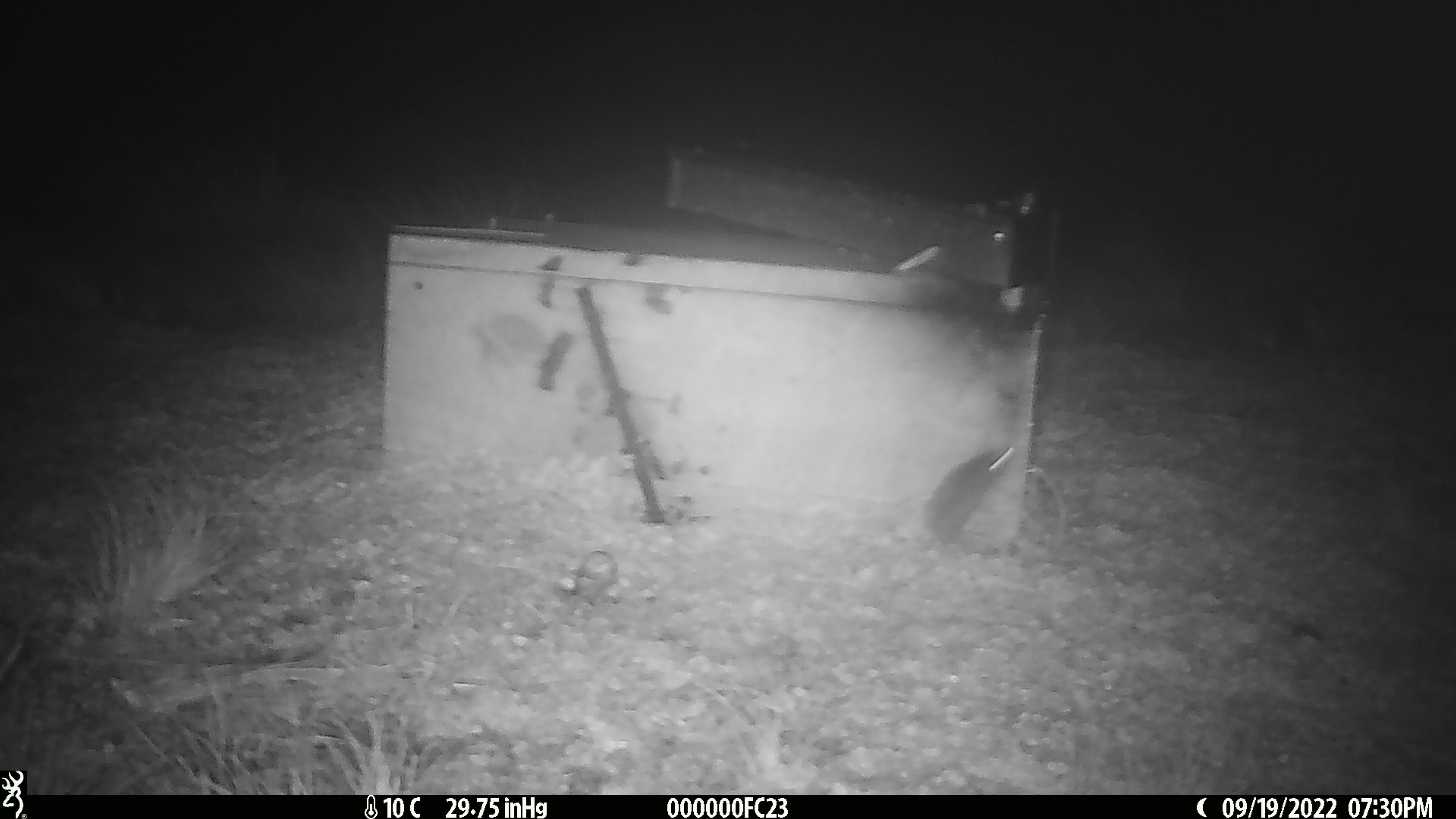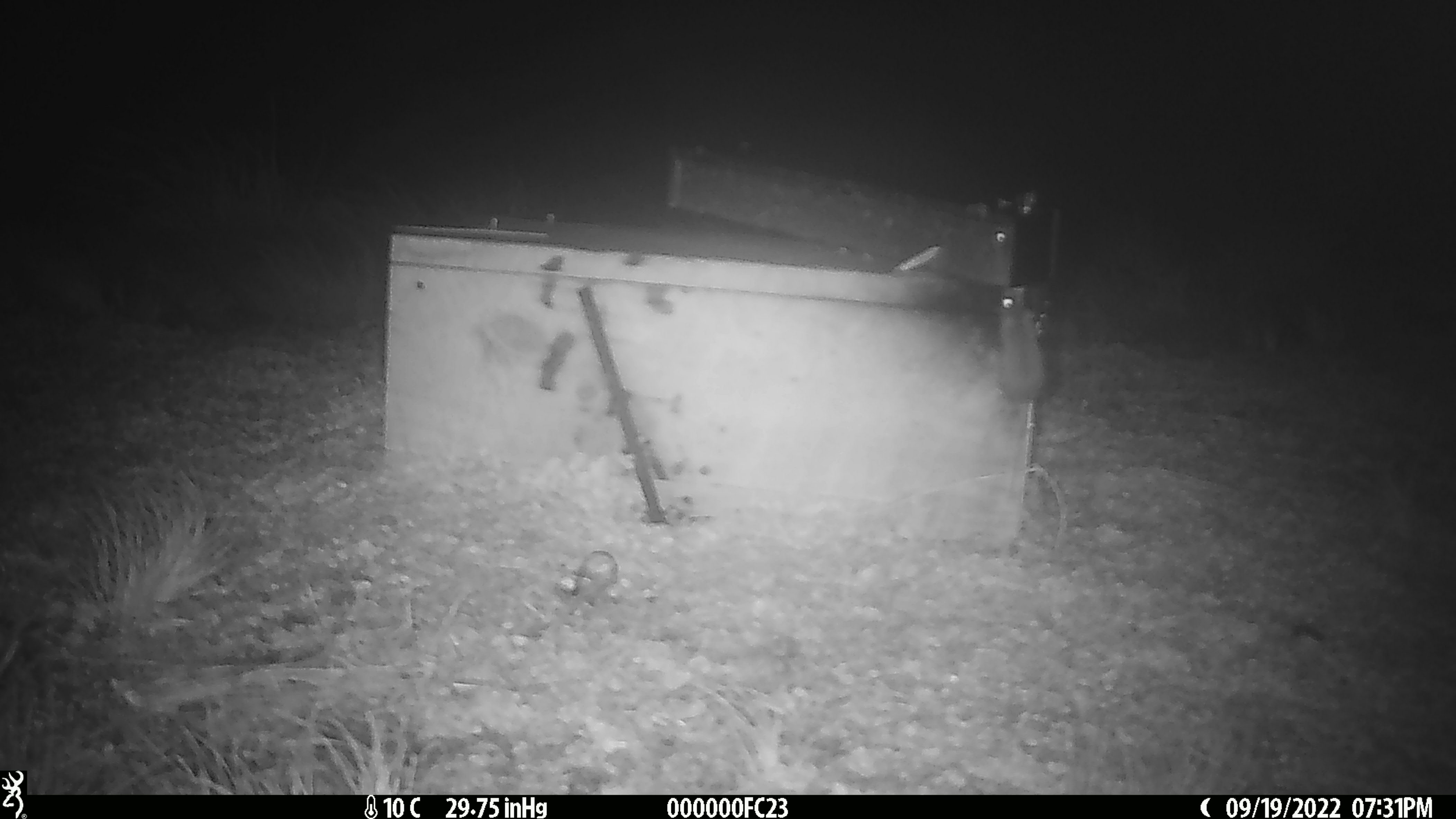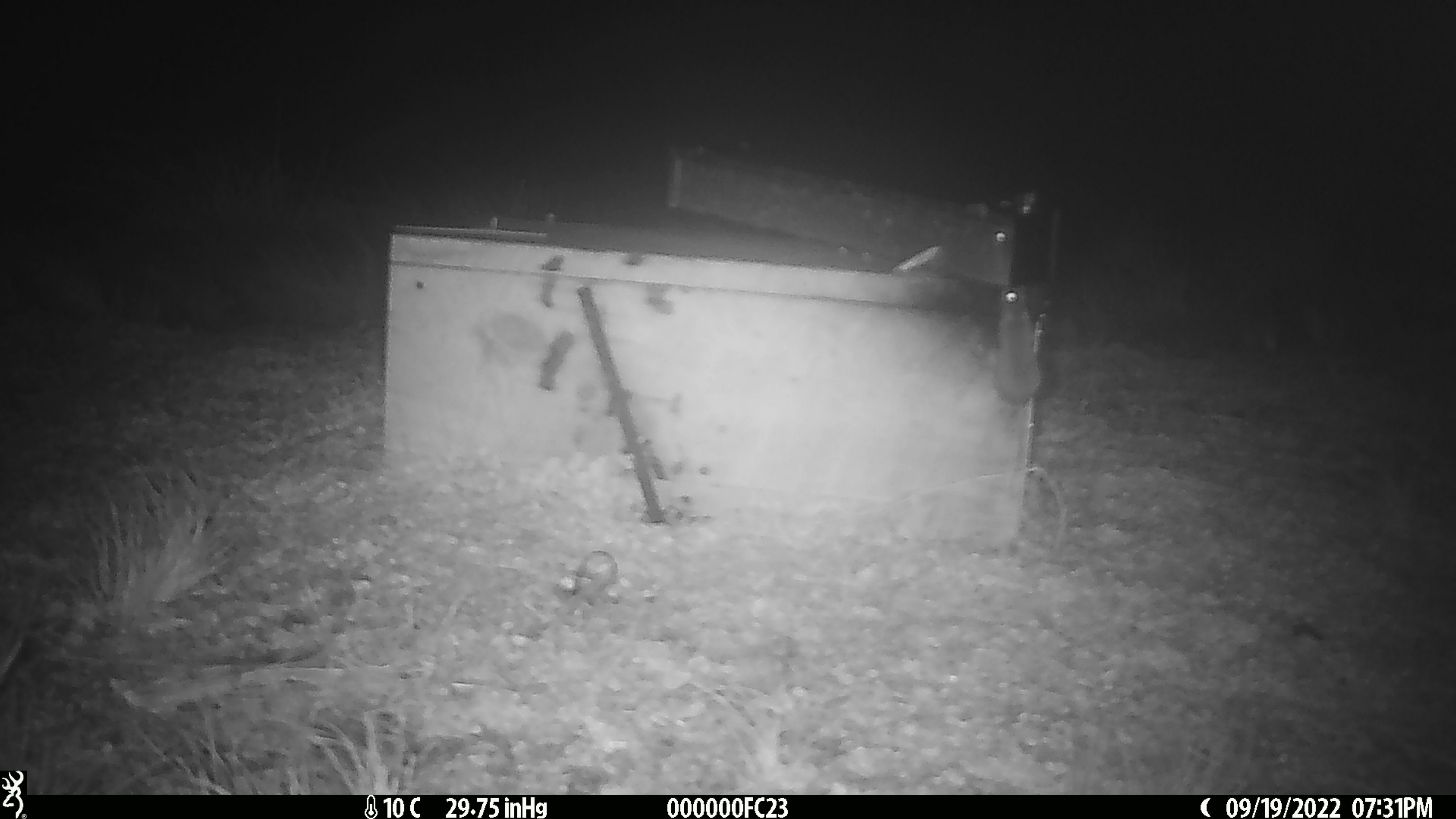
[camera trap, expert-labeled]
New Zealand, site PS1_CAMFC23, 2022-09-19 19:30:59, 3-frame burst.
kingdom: Animalia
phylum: Chordata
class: Mammalia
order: Rodentia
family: Muridae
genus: Mus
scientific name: Mus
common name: mouse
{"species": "mouse (Mus)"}